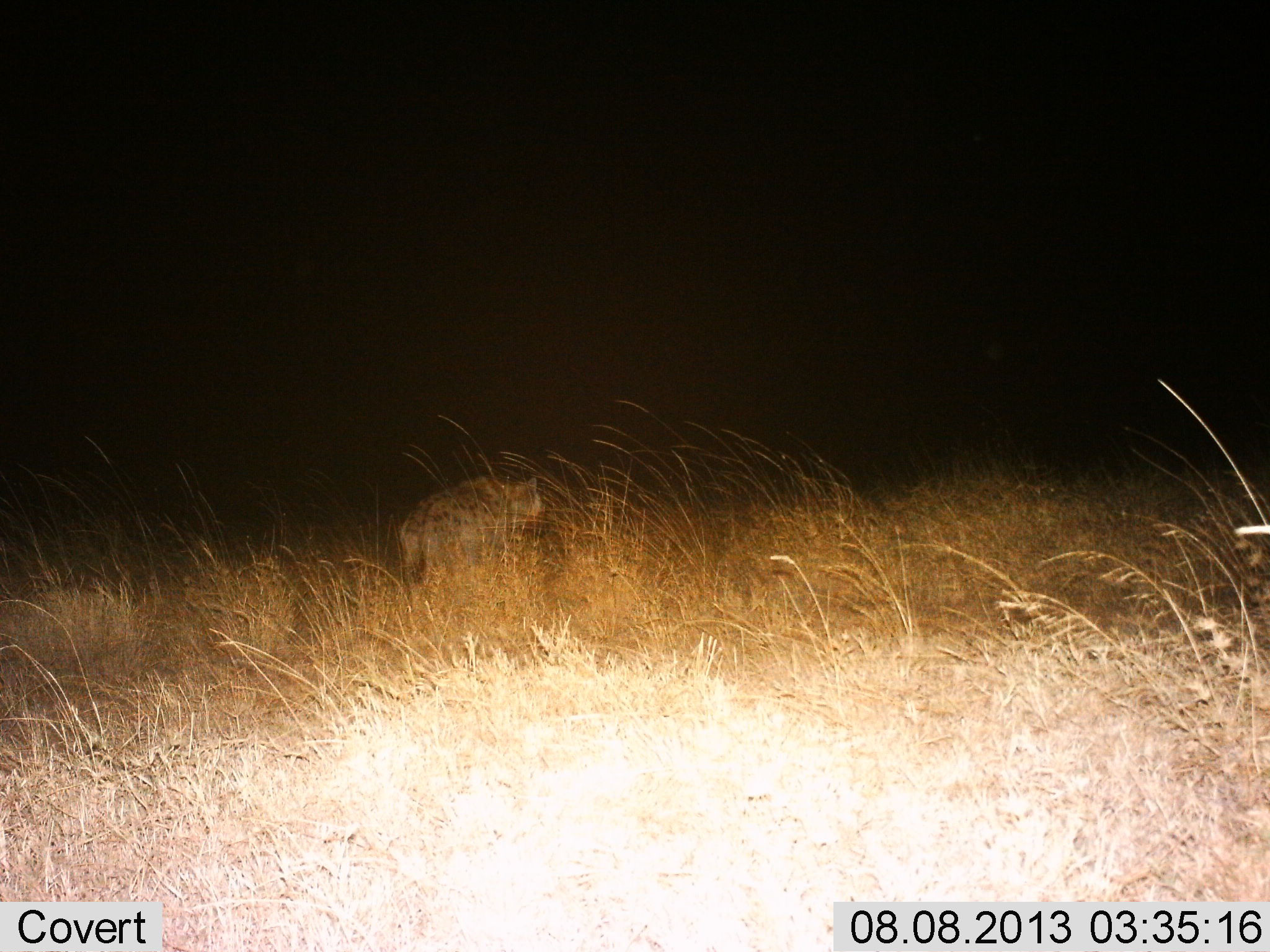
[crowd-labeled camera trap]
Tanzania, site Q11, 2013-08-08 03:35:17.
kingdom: Animalia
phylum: Chordata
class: Mammalia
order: Carnivora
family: Hyaenidae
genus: Crocuta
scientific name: Crocuta crocuta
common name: spotted hyena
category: hyenaspotted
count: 1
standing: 22%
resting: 0%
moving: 78%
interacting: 0%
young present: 0%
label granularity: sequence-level